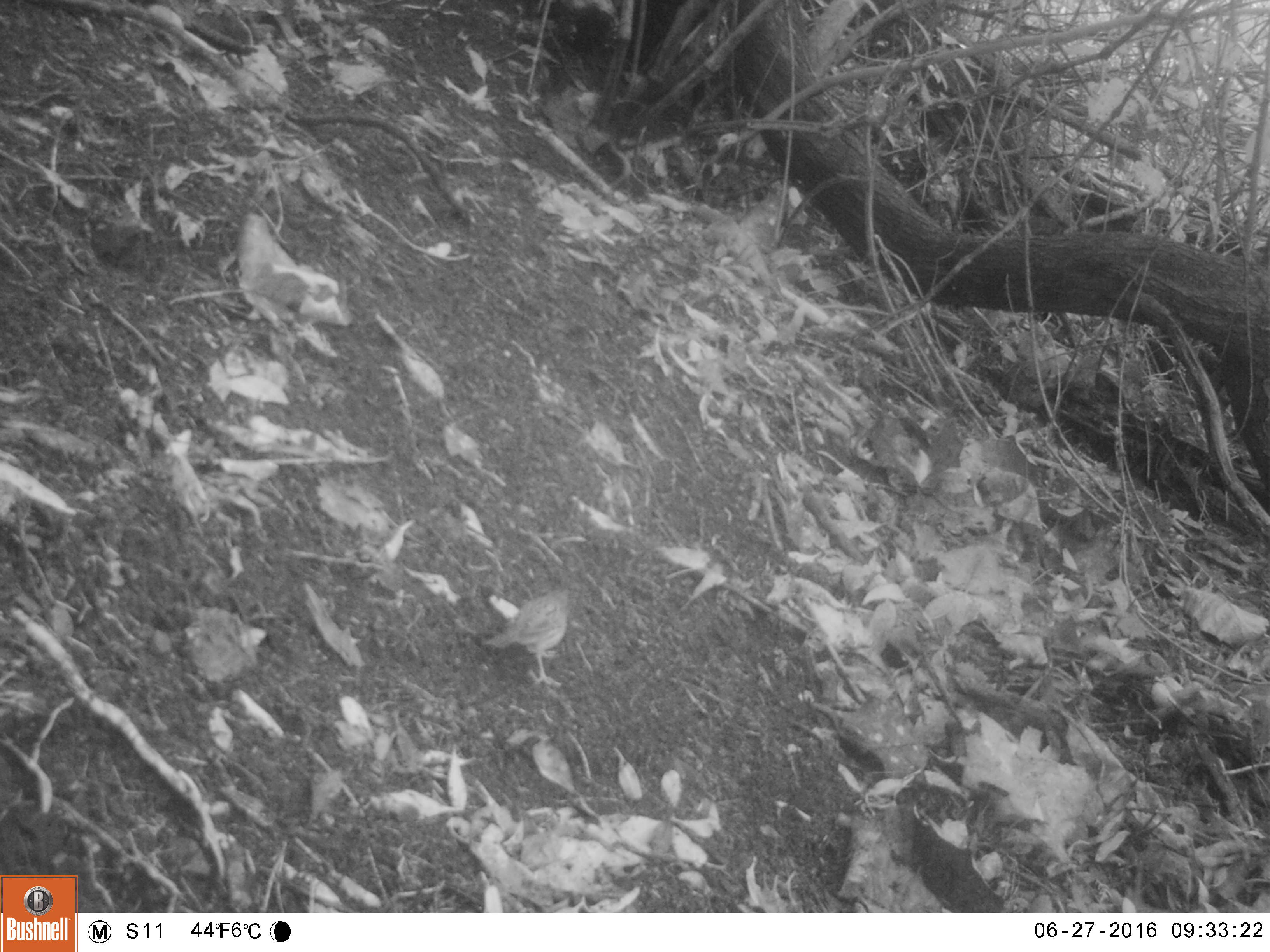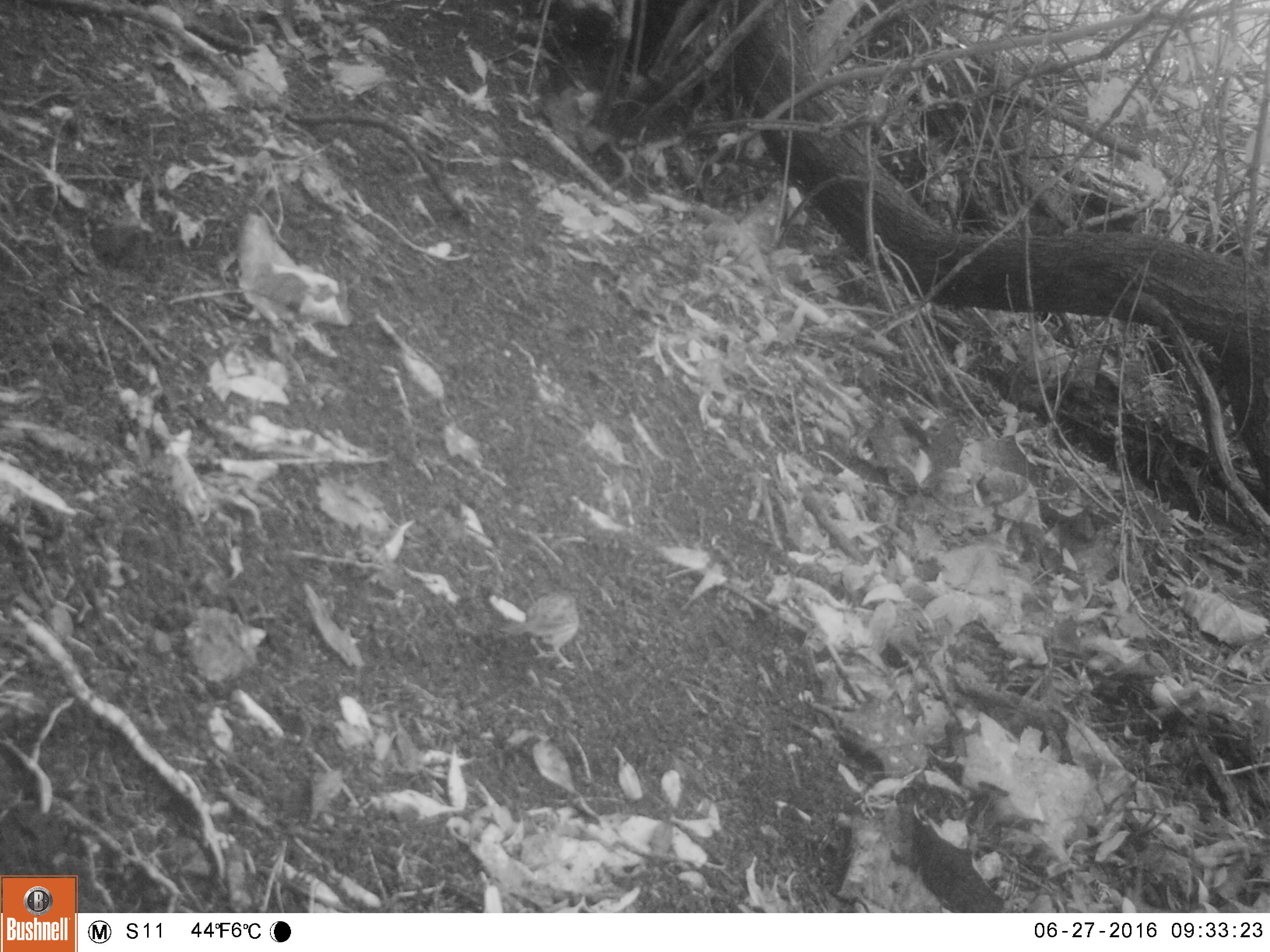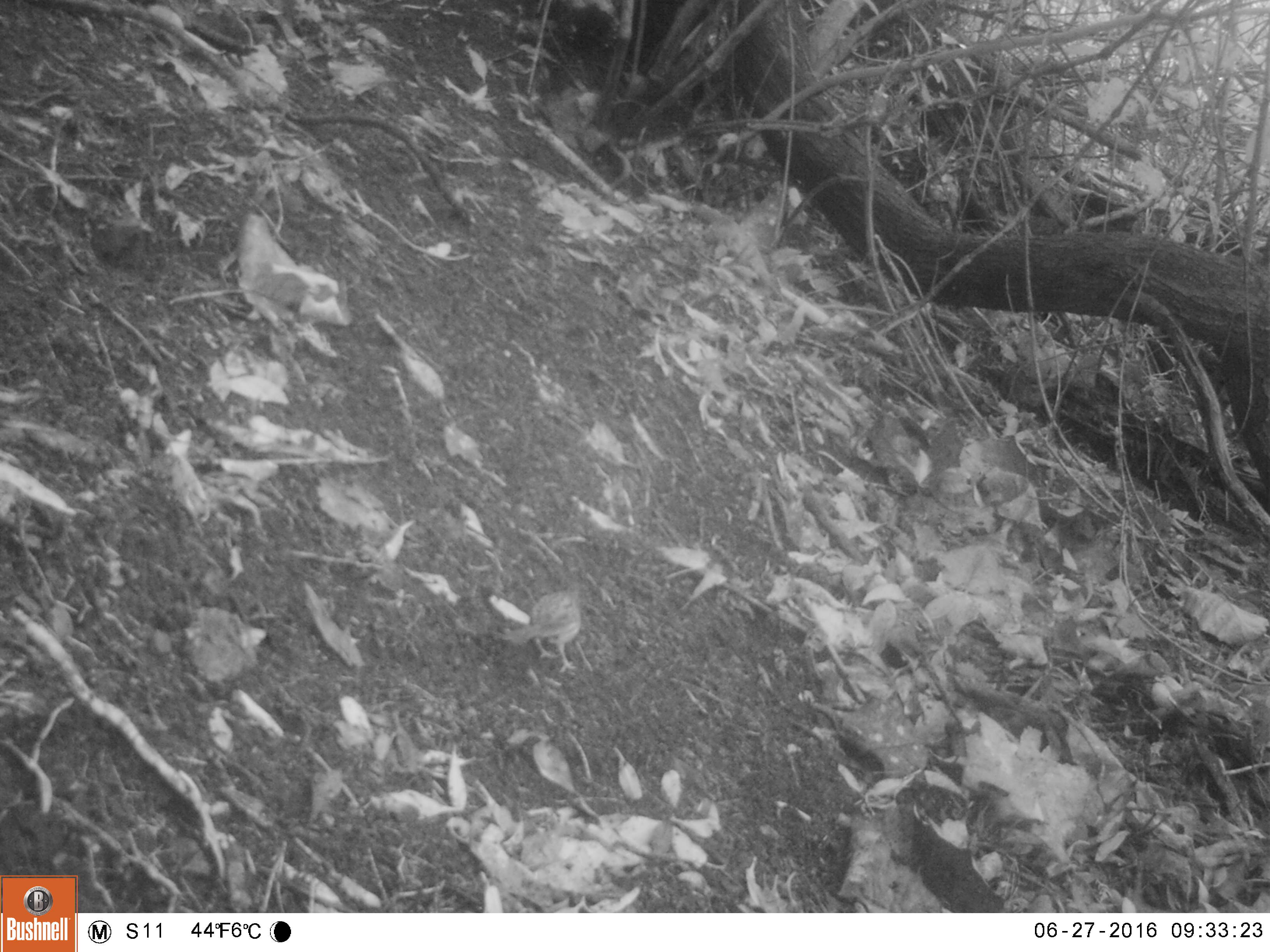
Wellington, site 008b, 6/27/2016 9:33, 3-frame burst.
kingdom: Animalia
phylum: Chordata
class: Aves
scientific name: Aves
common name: bird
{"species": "bird (Aves)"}